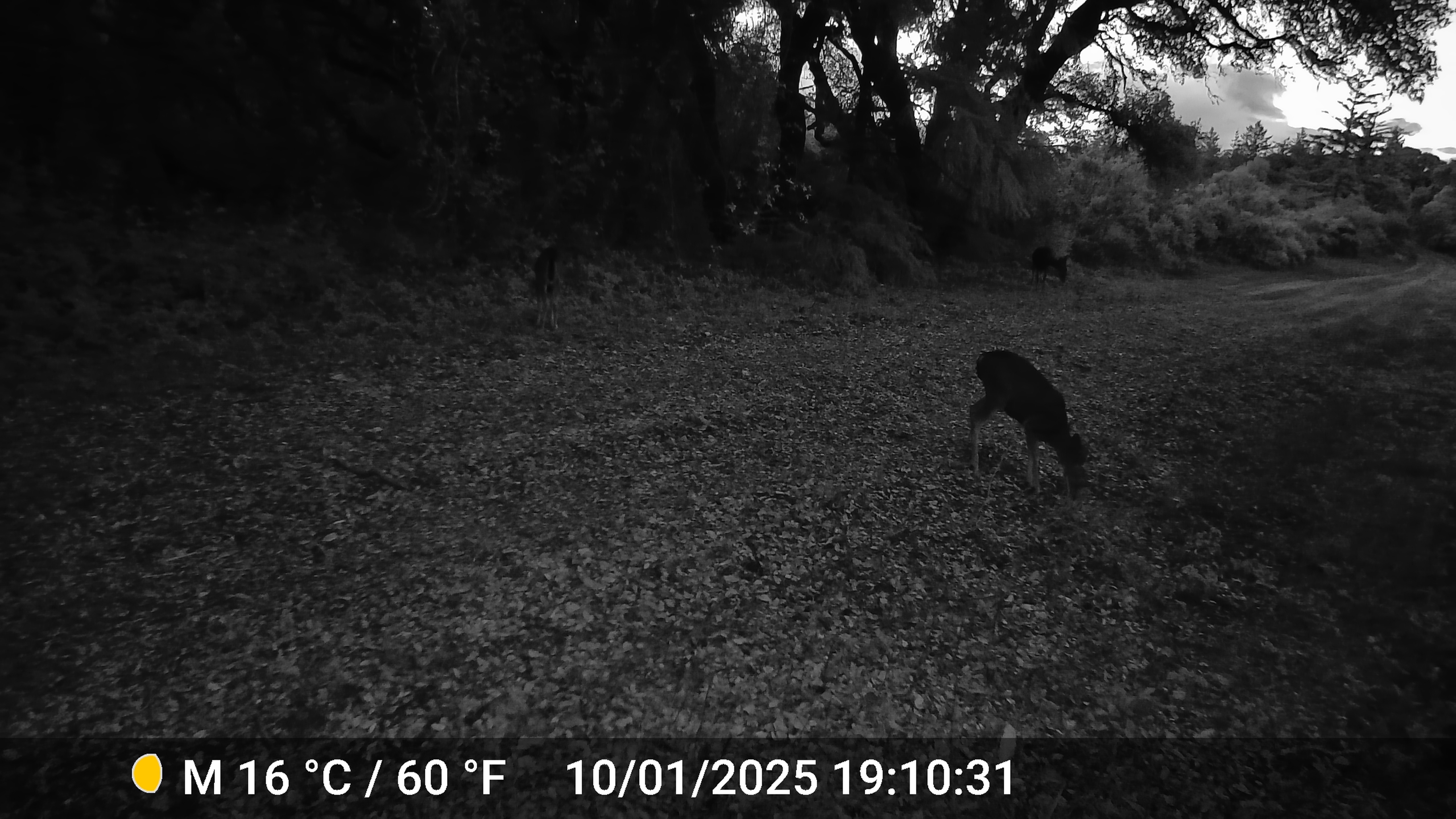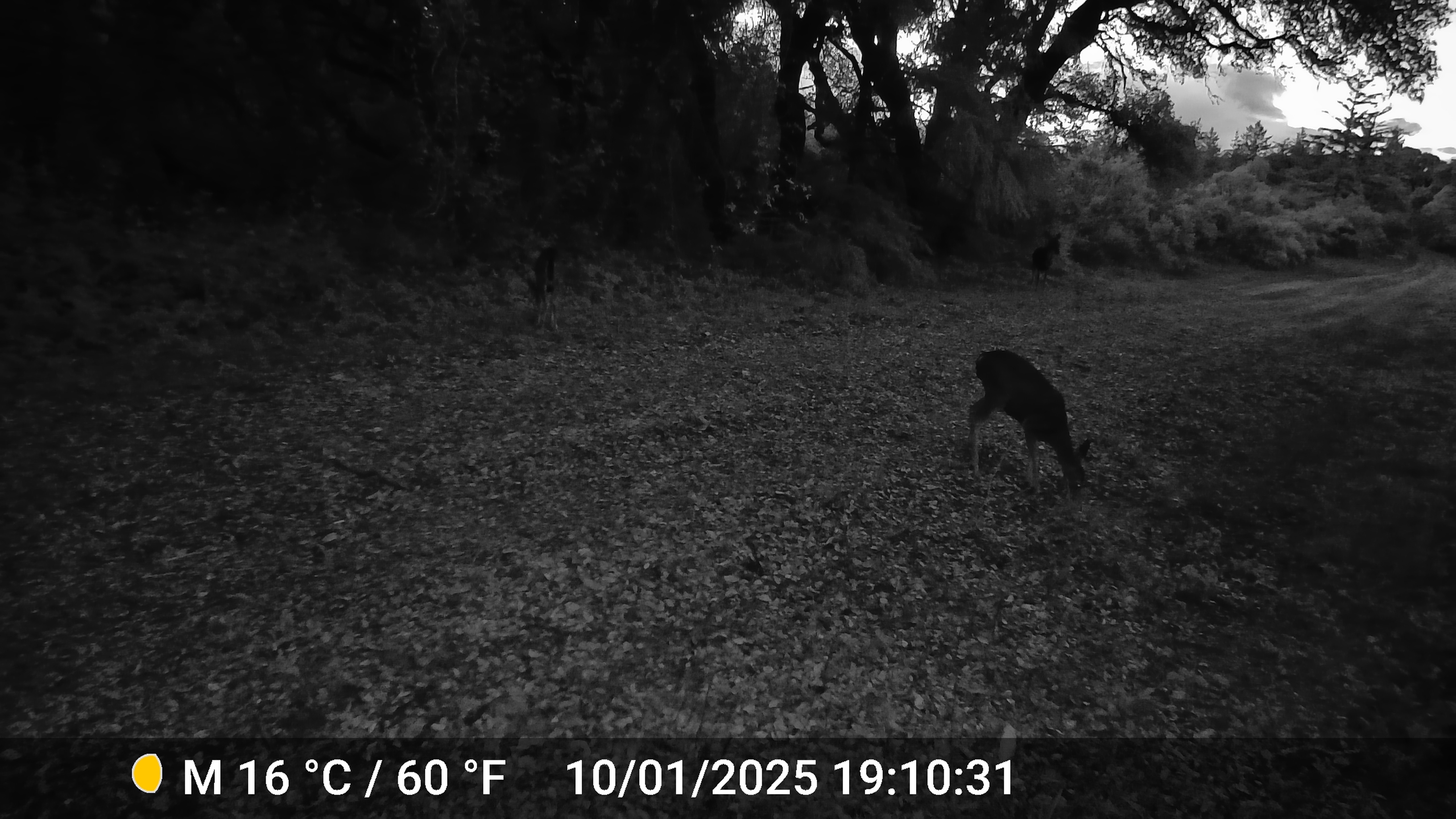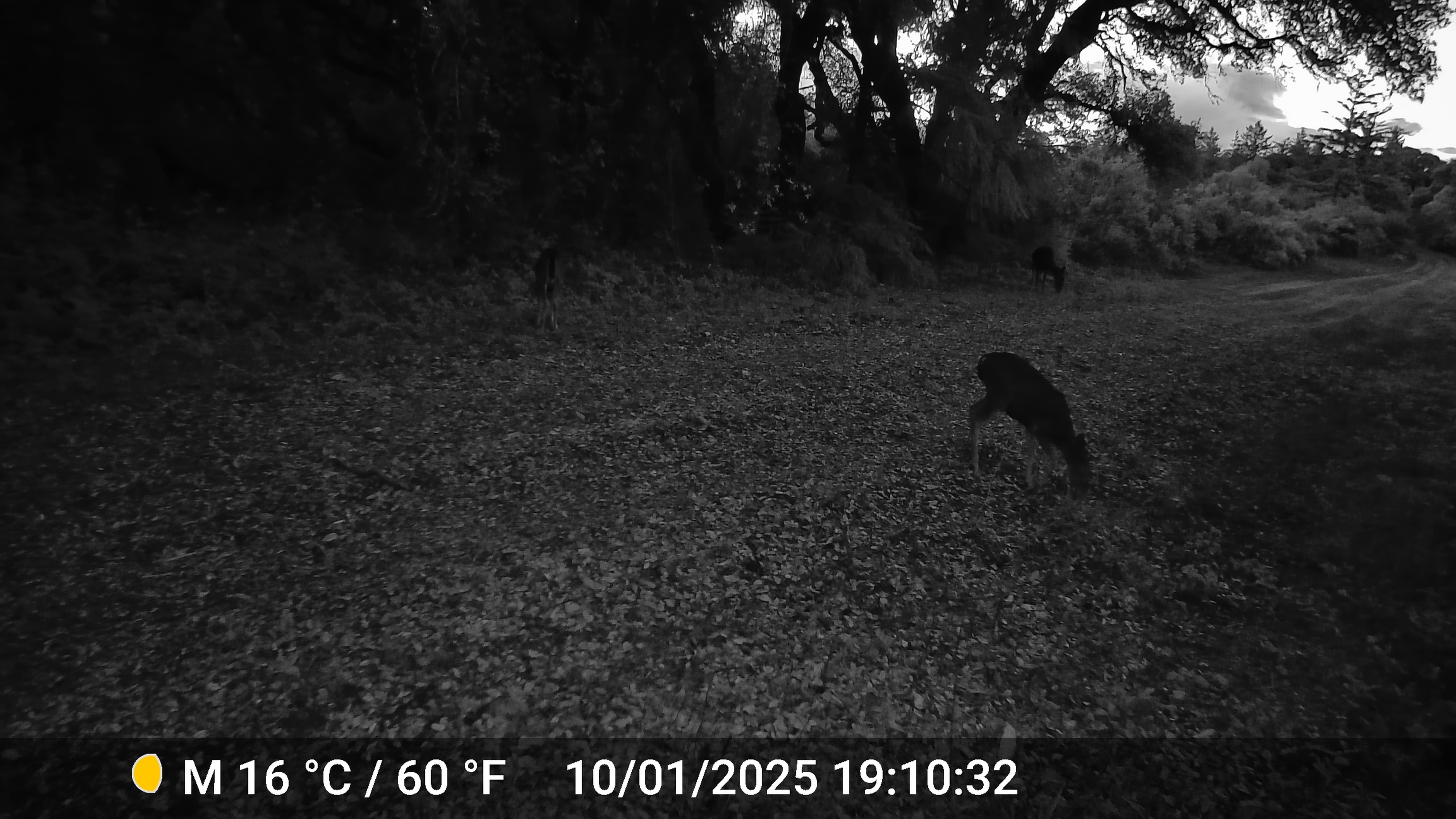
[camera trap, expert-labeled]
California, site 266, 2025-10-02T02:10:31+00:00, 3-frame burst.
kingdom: Animalia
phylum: Chordata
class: Mammalia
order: Artiodactyla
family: Cervidae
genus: Odocoileus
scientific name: Odocoileus hemionus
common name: mule deer